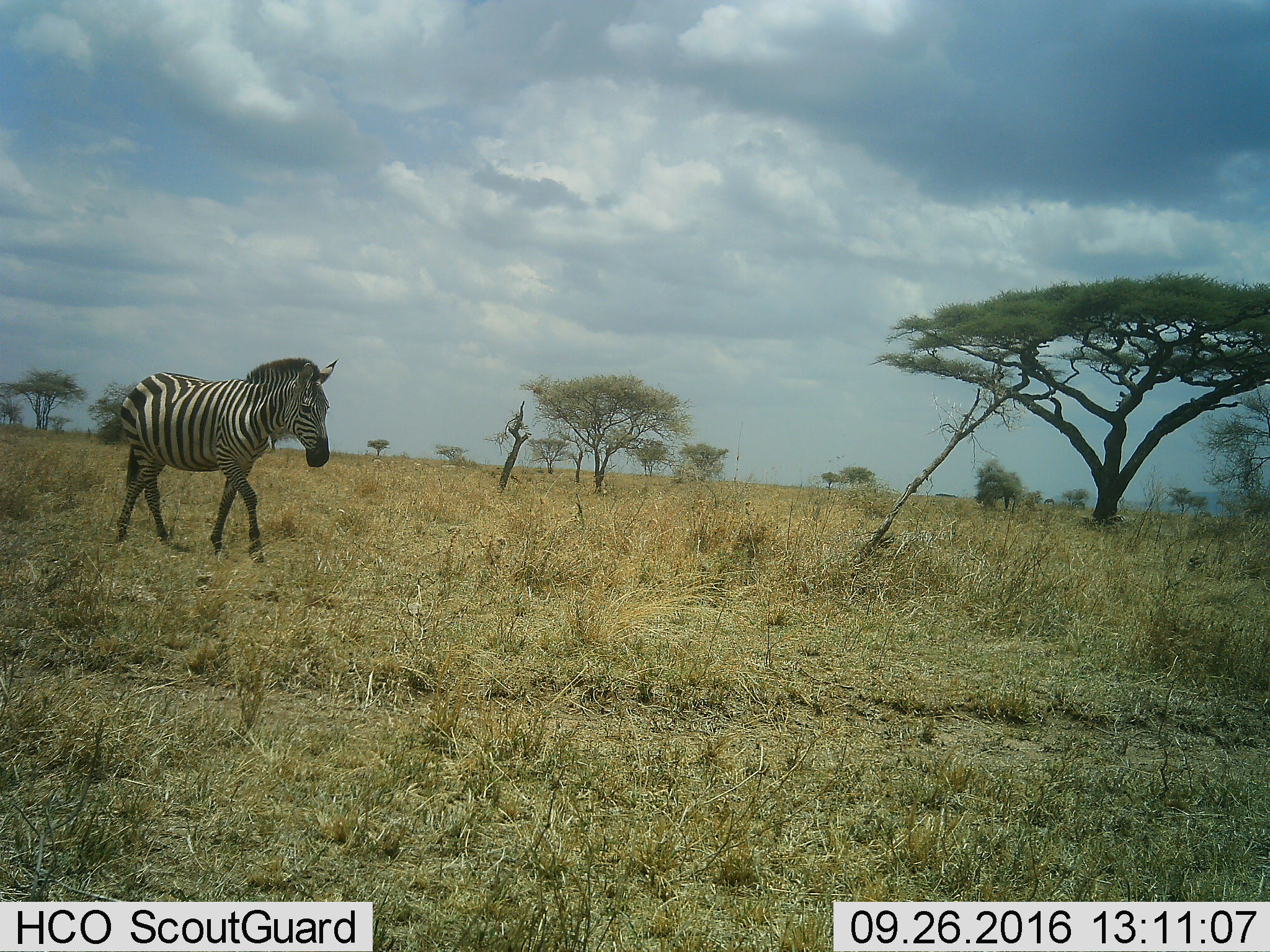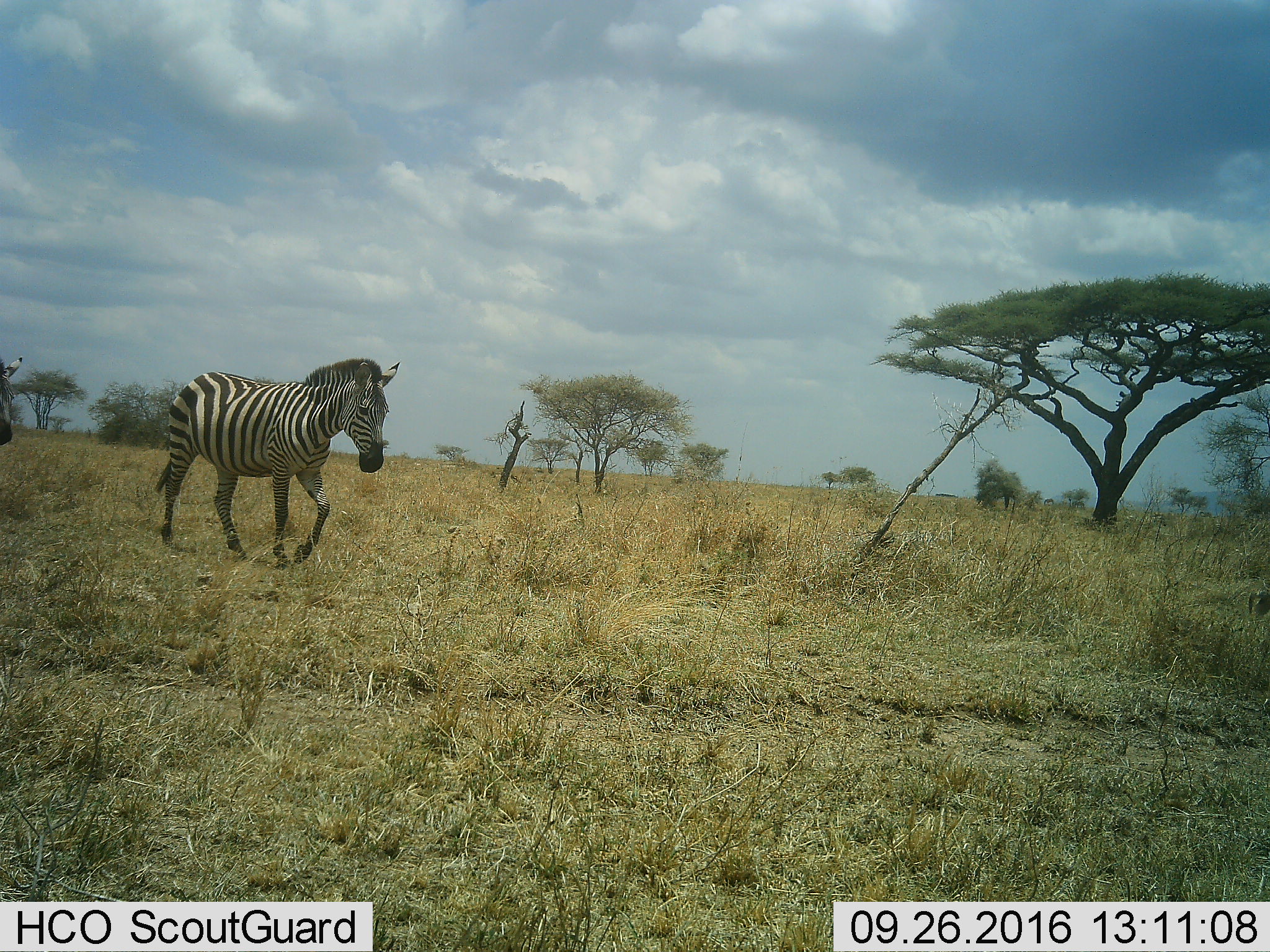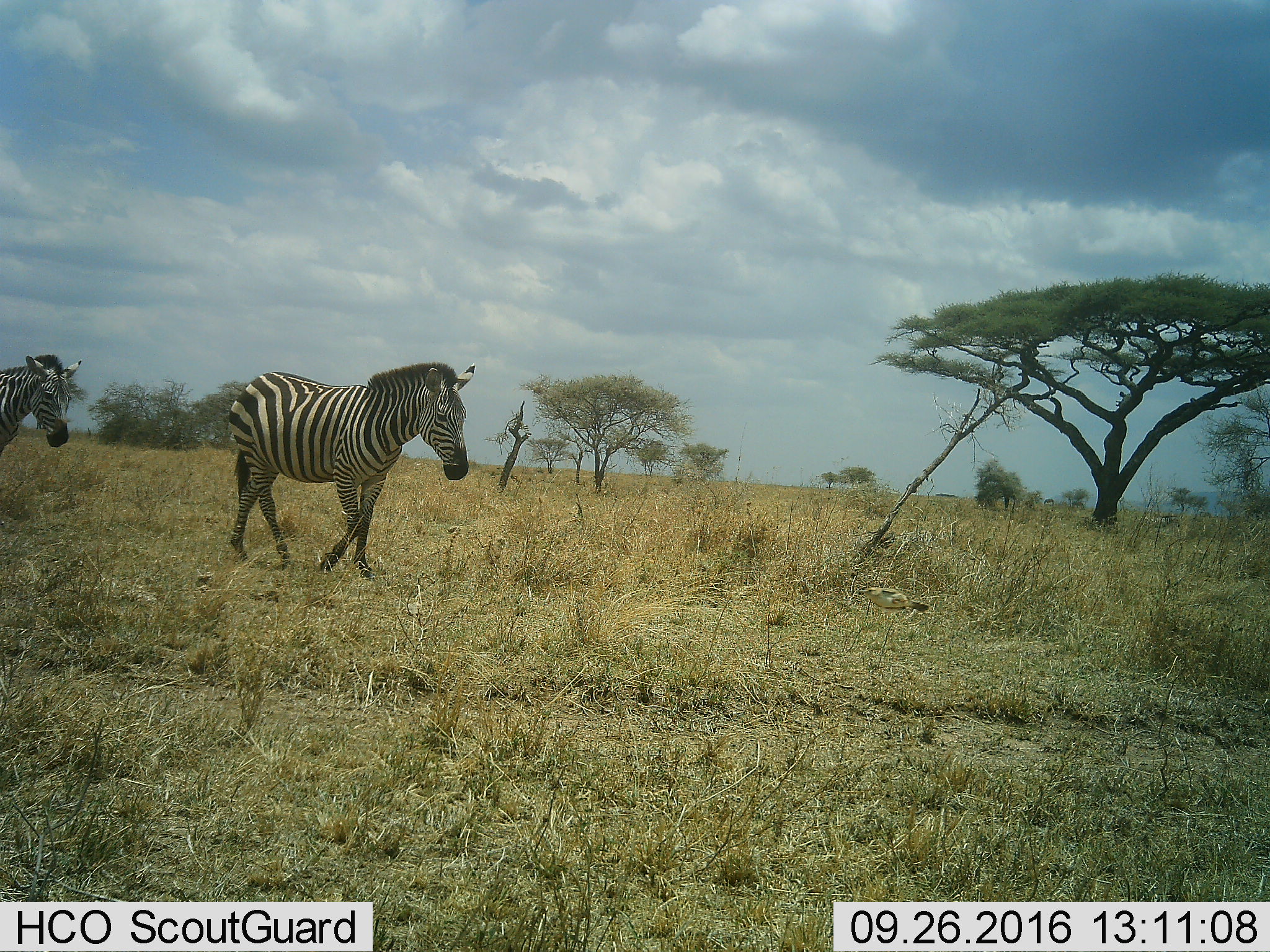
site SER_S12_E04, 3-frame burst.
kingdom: Animalia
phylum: Chordata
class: Mammalia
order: Perissodactyla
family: Equidae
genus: Equus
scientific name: Equus quagga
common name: plains zebra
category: zebraplains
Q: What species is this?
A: Zebraplains (plains zebra) (Equus quagga).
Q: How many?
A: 2.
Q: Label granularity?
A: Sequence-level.